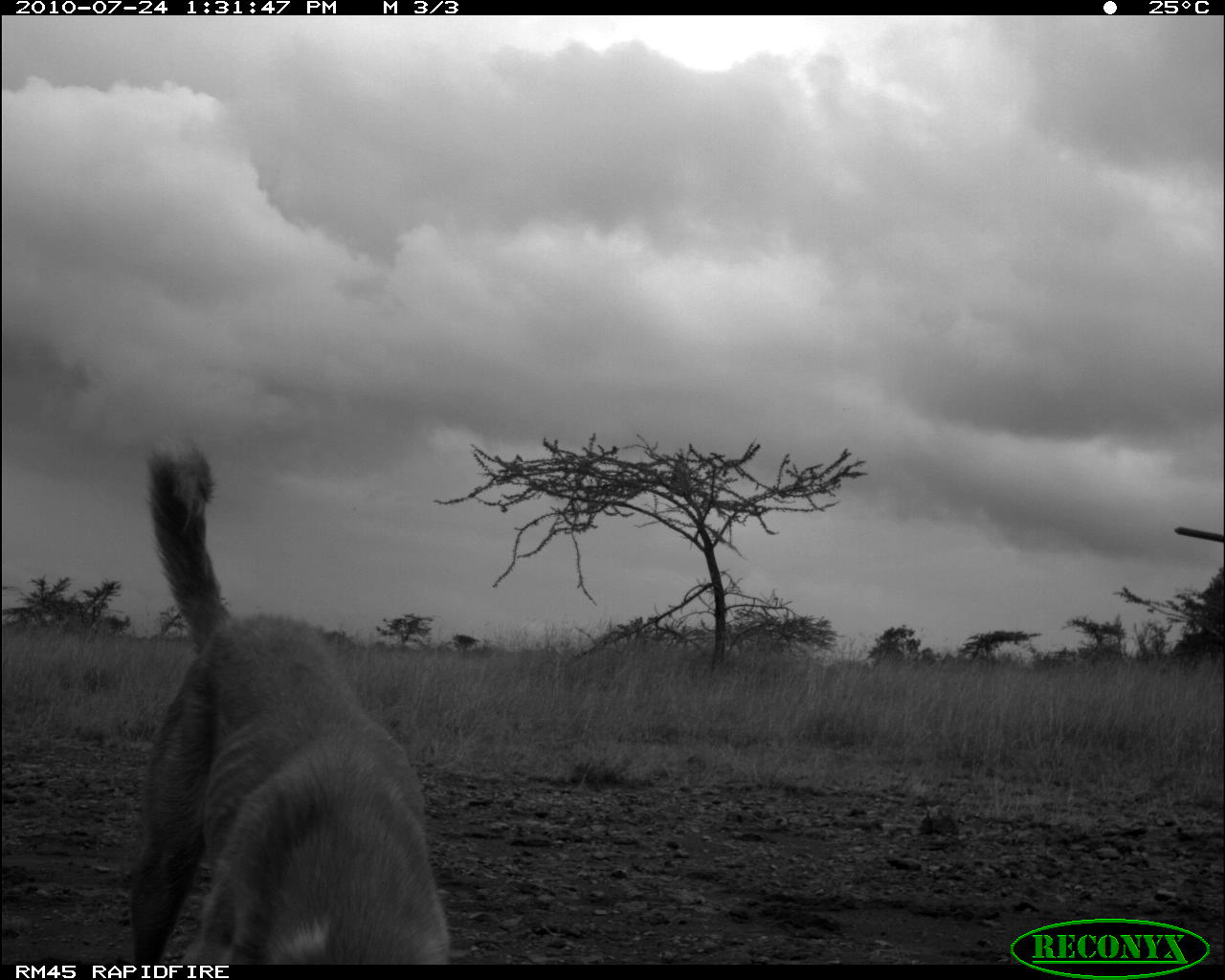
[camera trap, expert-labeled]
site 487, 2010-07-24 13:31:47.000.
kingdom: Animalia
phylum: Chordata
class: Mammalia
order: Carnivora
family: Canidae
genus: Canis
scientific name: Canis familiaris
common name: domestic dog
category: canis lupus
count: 1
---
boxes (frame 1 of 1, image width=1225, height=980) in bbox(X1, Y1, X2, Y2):
canis lupus: bbox(126, 432, 450, 963)